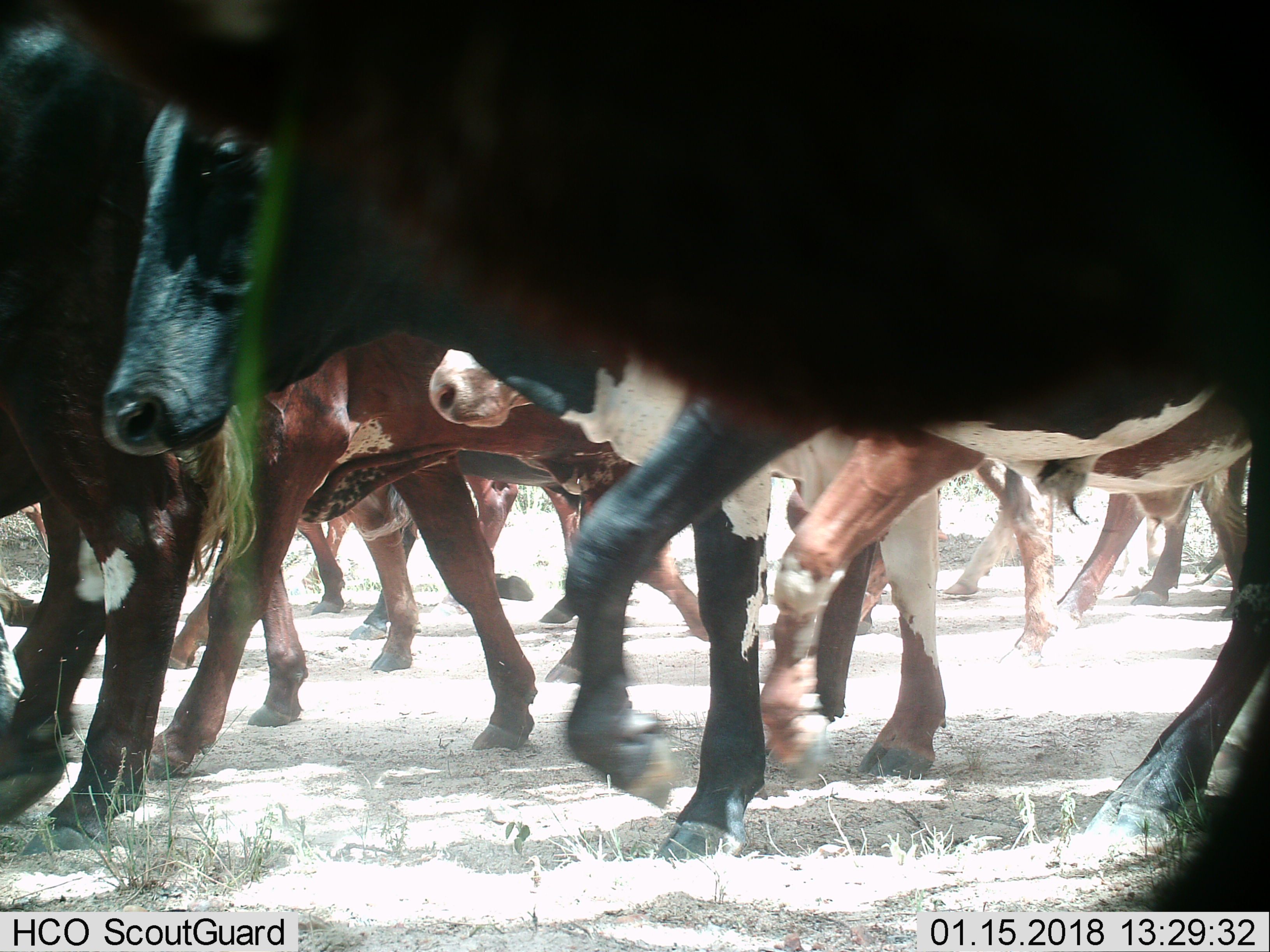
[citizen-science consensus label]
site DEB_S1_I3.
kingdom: Animalia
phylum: Chordata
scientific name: Vertebrata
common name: domestic animal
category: domesticanimal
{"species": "domesticanimal (domestic animal) (Vertebrata)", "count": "11-50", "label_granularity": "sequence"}